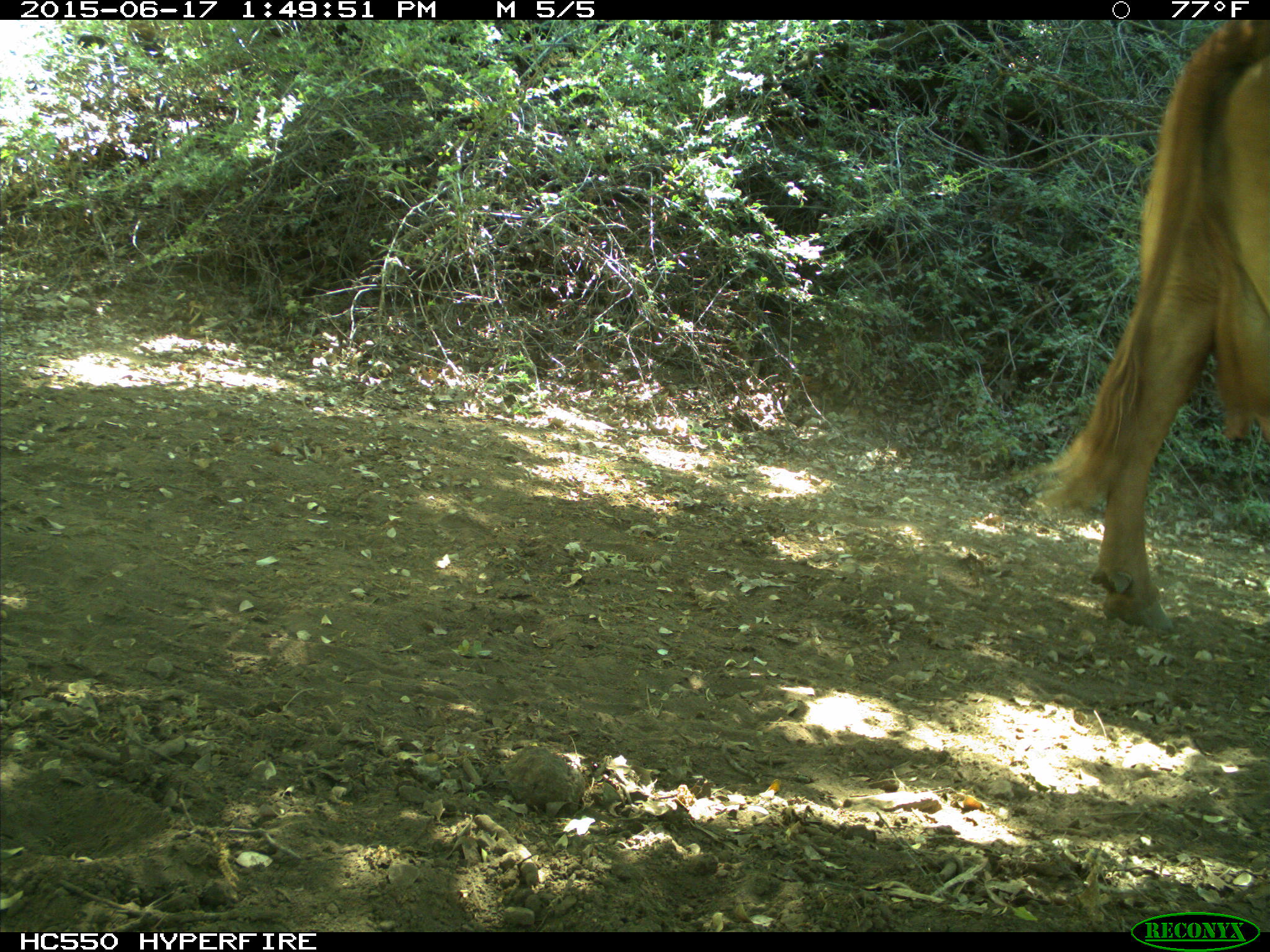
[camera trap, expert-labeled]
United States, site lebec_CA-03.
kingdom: Animalia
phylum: Chordata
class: Mammalia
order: Artiodactyla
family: Bovidae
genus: Bos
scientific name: Bos taurus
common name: domestic cow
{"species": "Bos taurus (domestic cow)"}